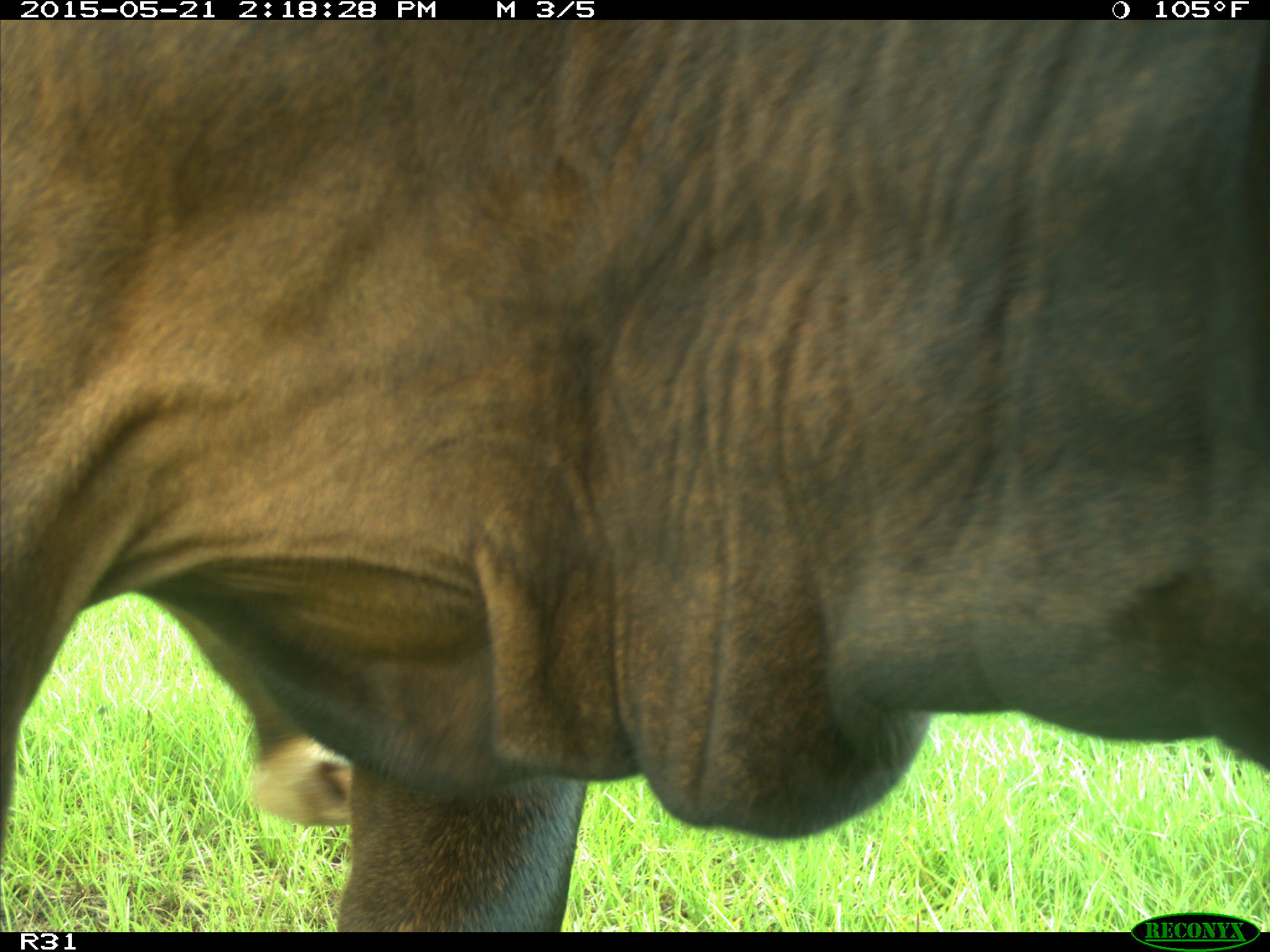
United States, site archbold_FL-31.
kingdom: Animalia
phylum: Chordata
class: Mammalia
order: Artiodactyla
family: Bovidae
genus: Bos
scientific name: Bos taurus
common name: domestic cow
Bos taurus (domestic cow).